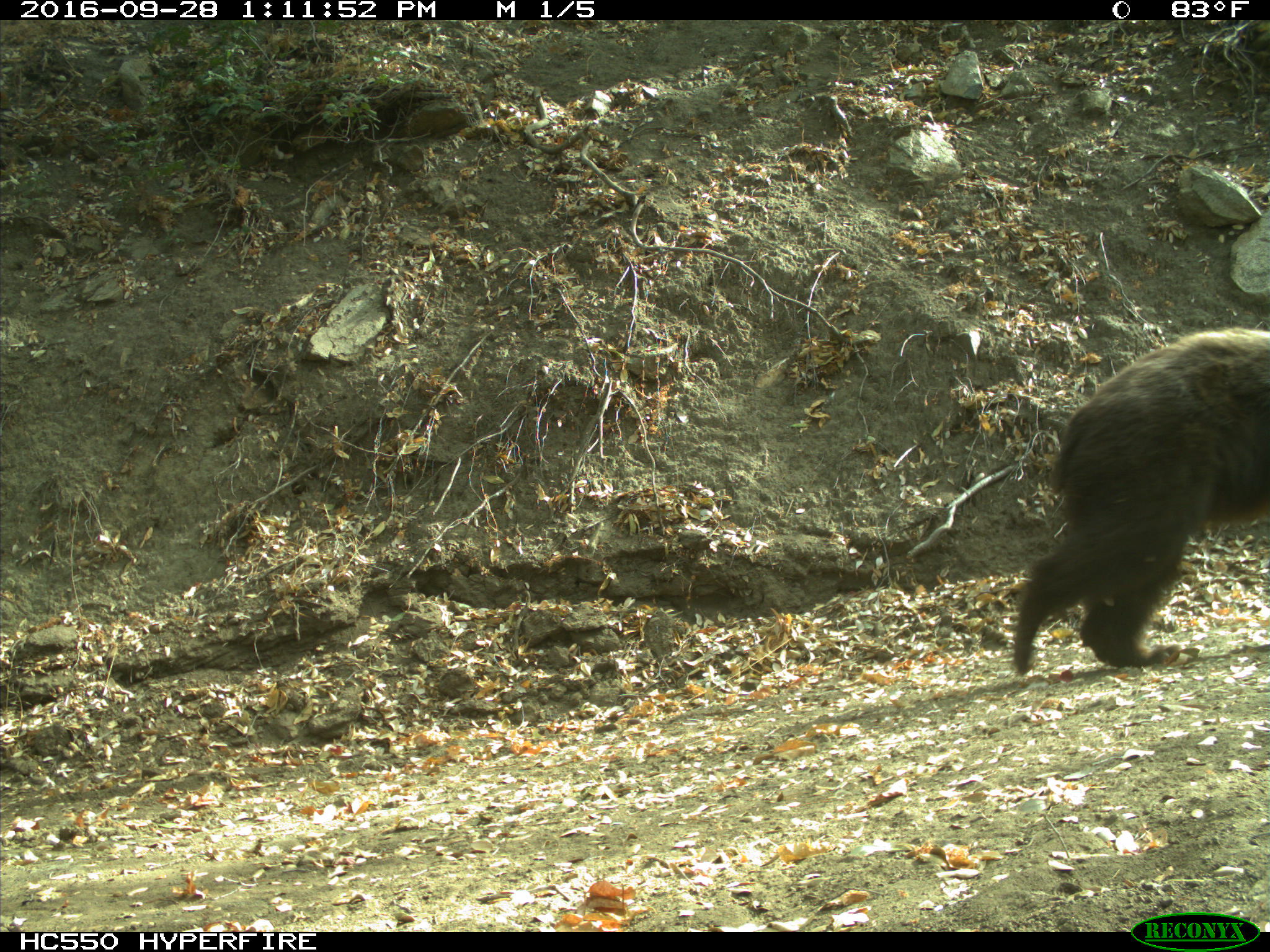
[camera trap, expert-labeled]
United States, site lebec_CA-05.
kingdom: Animalia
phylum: Chordata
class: Mammalia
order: Carnivora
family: Ursidae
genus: Ursus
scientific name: Ursus americanus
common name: american black bear